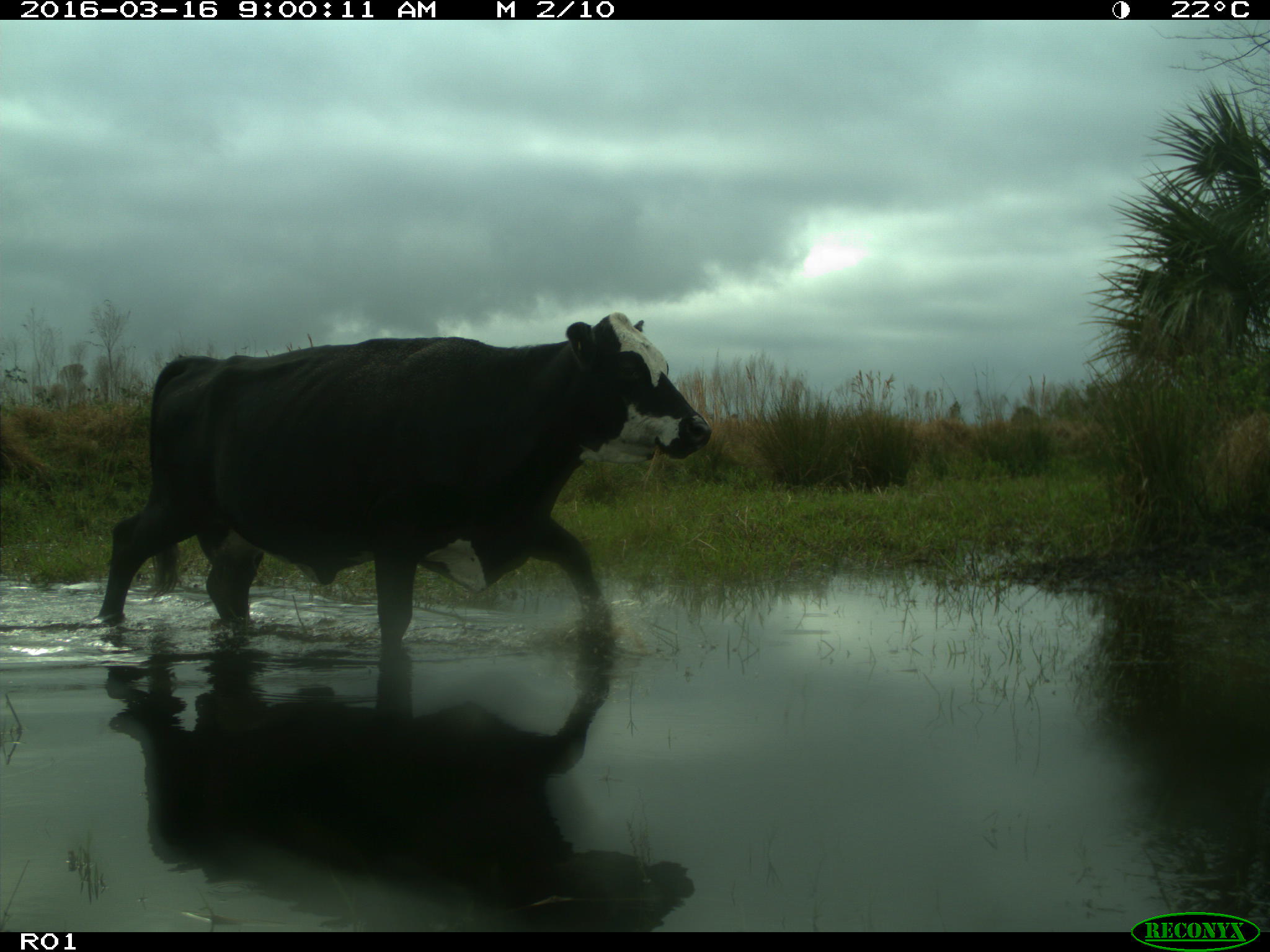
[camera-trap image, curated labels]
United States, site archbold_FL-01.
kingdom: Animalia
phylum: Chordata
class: Mammalia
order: Artiodactyla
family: Bovidae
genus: Bos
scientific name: Bos taurus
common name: domestic cow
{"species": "Bos taurus (domestic cow)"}